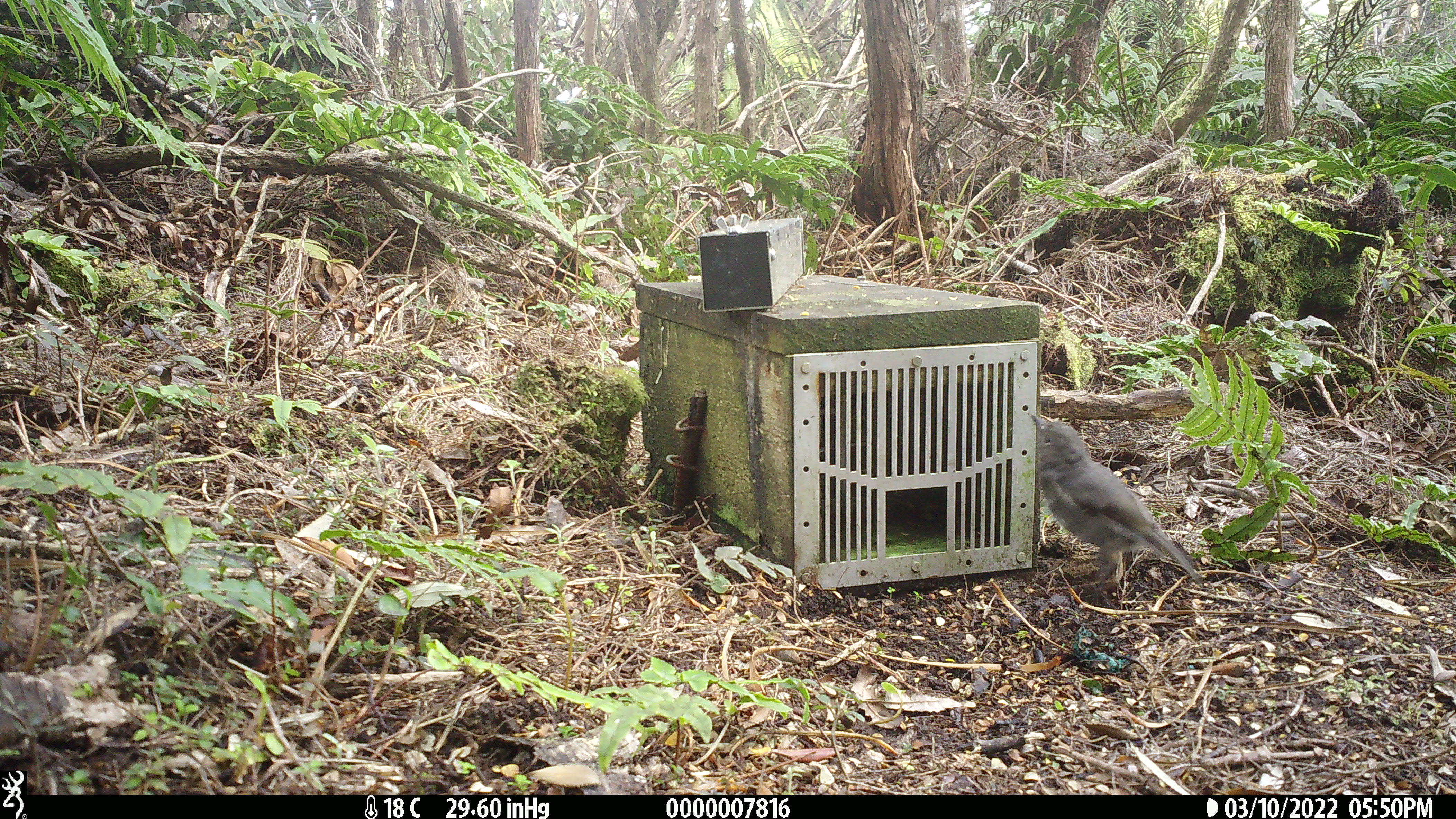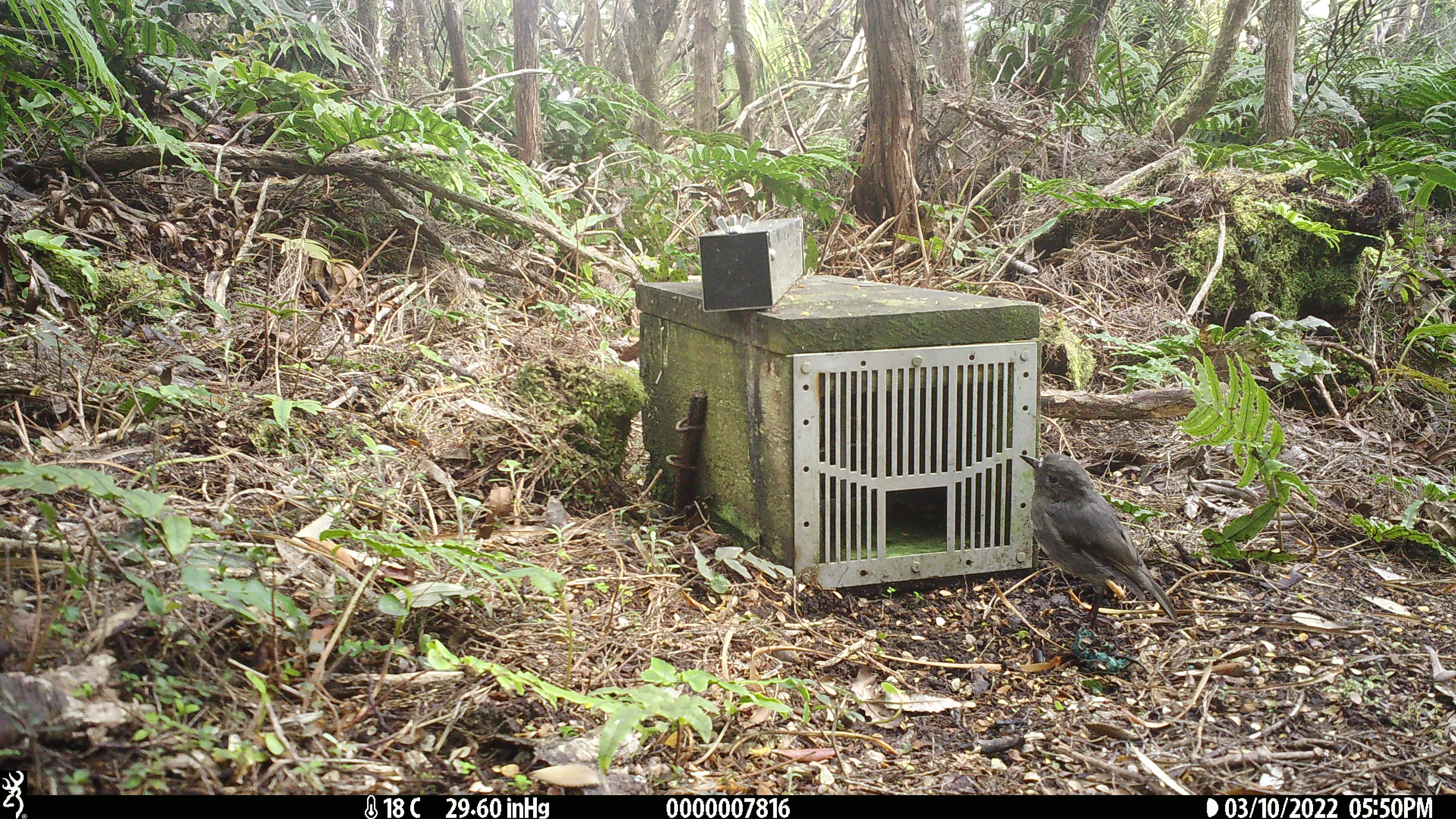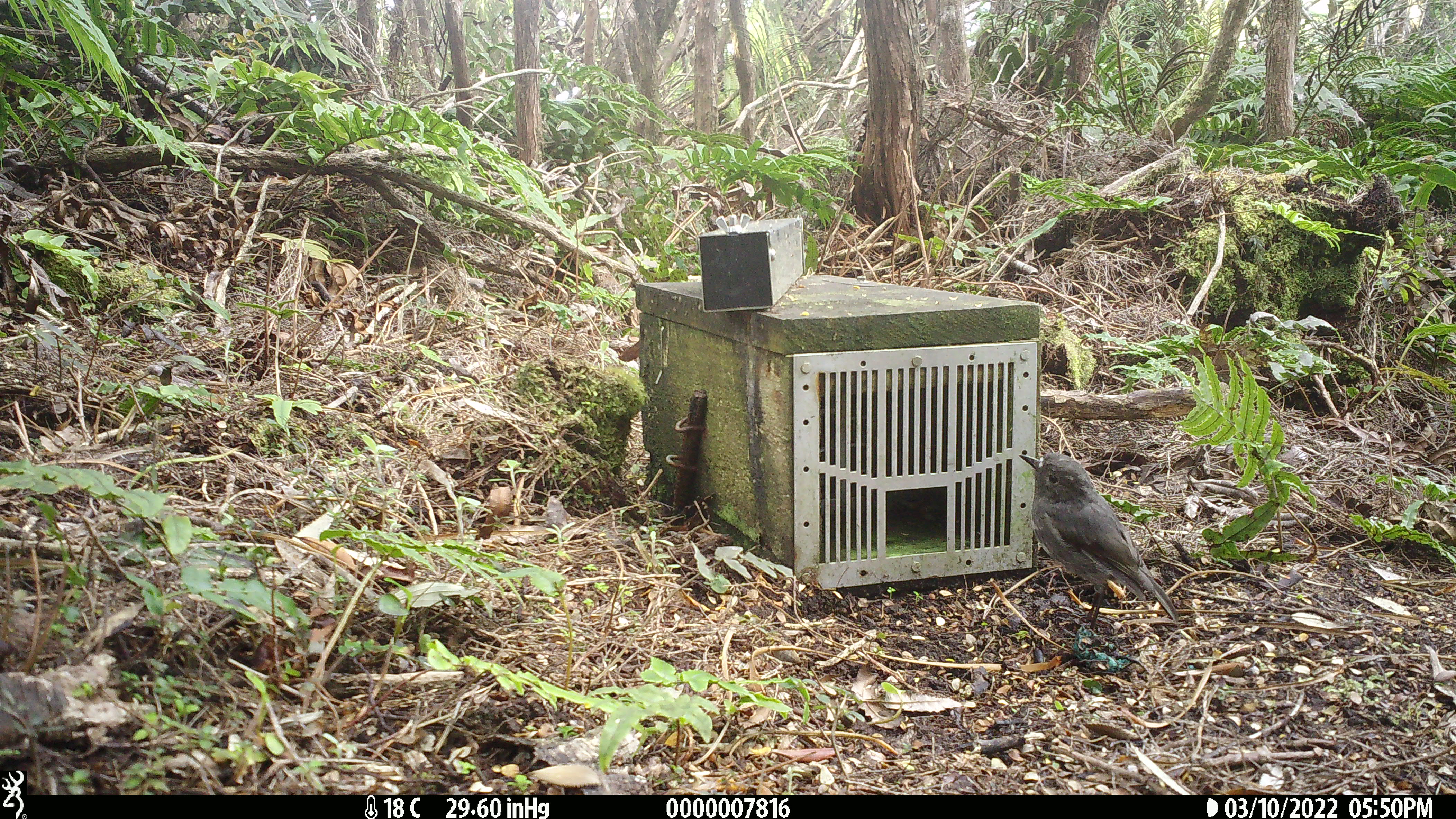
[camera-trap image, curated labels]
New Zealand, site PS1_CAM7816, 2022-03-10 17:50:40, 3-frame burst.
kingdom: Animalia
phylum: Chordata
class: Aves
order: Passeriformes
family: Petroicidae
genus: Petroica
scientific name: Petroica australis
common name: new zealand robin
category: robin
Robin (new zealand robin) (Petroica australis).